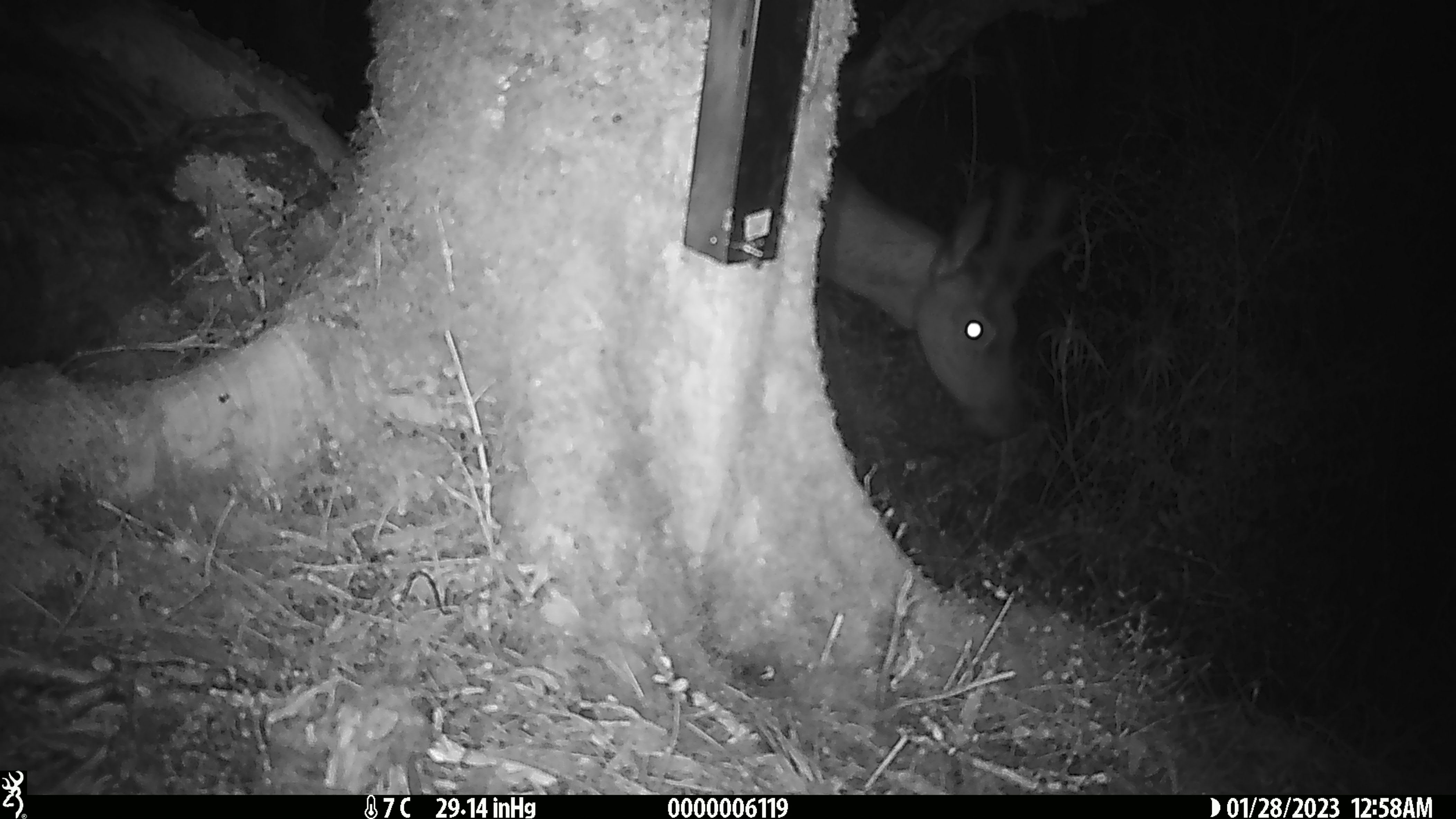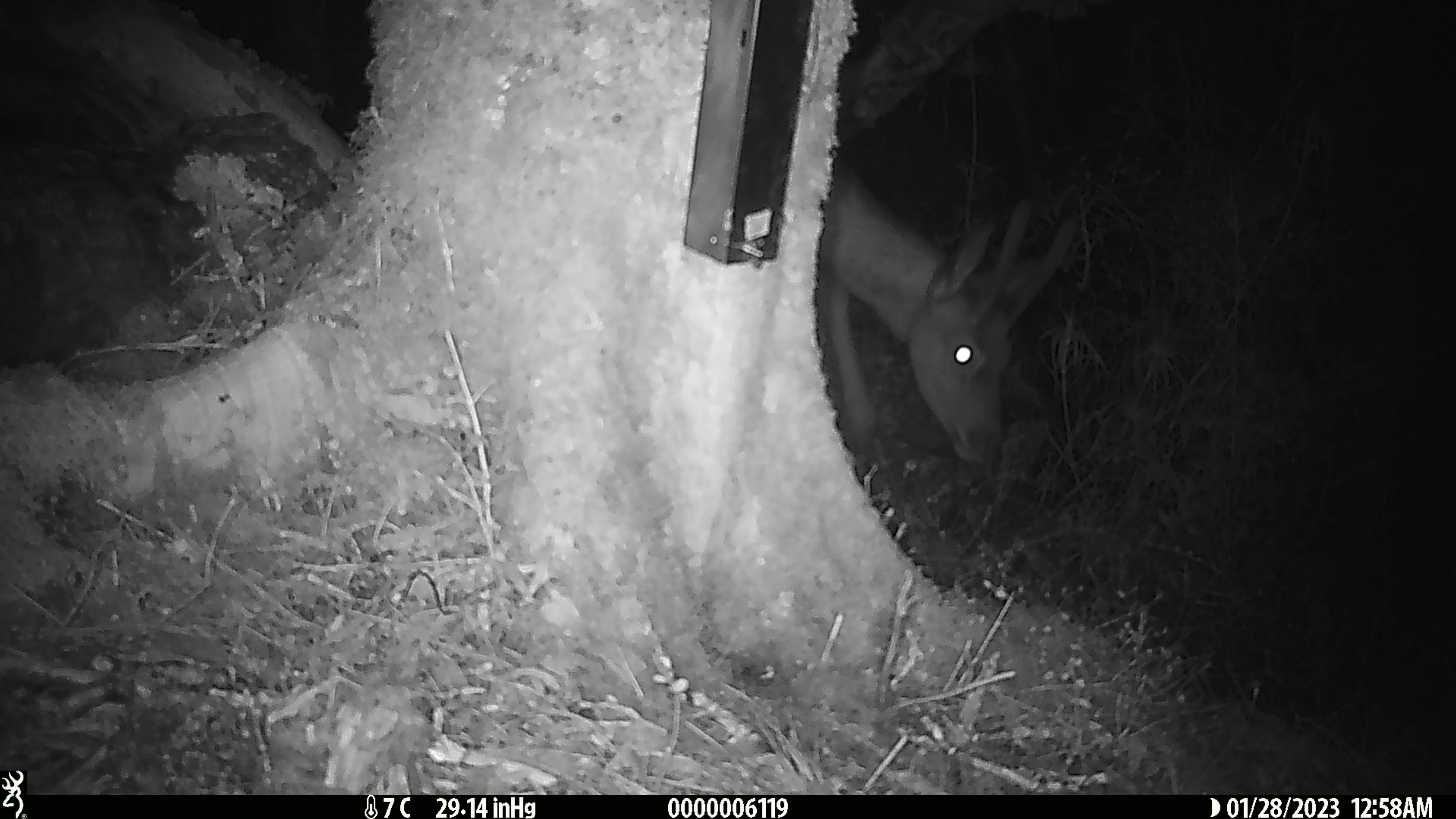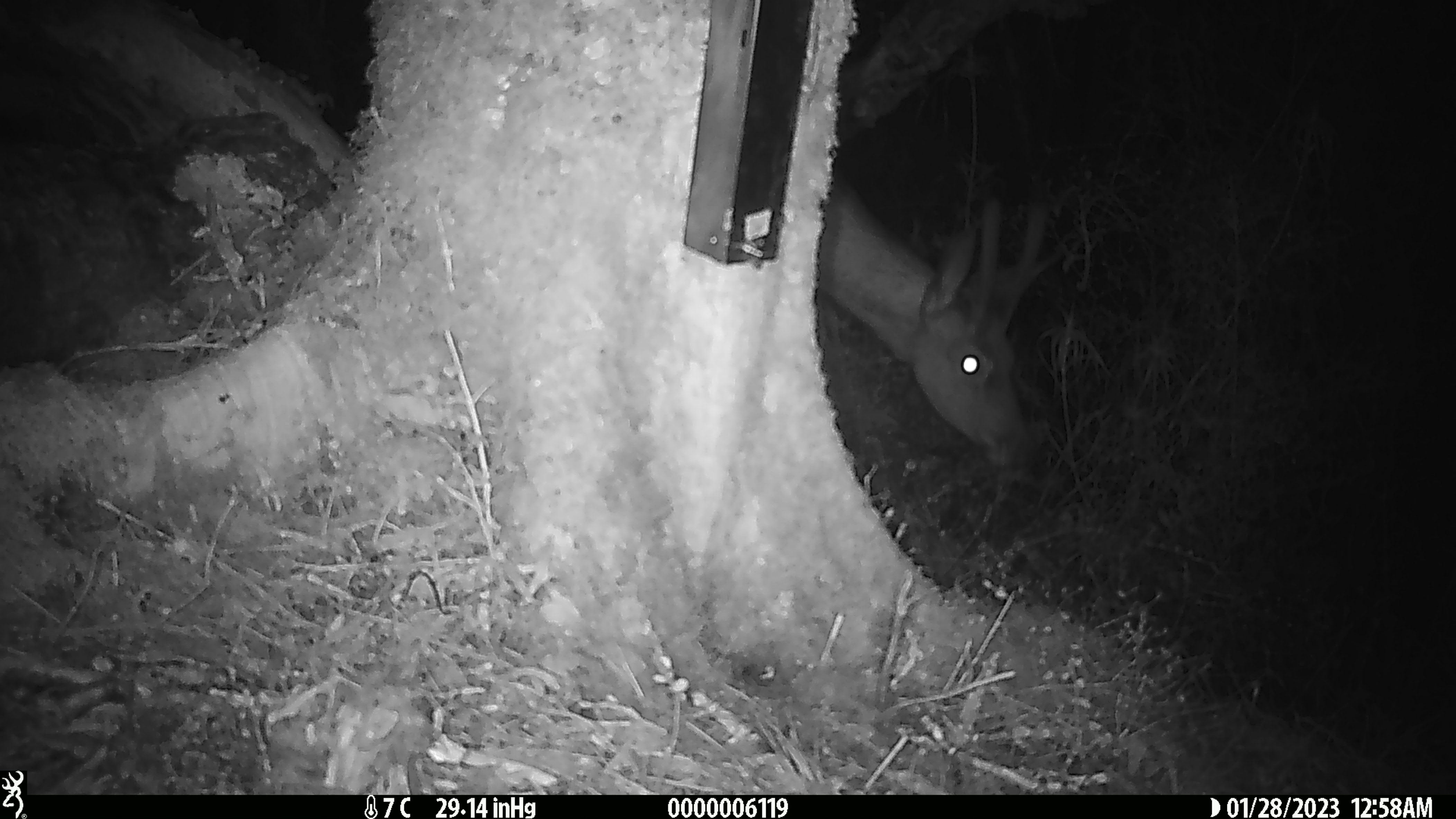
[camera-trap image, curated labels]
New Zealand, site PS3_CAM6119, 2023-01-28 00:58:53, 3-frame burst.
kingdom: Animalia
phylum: Chordata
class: Mammalia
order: Artiodactyla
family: Cervidae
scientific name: Cervidae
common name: deer